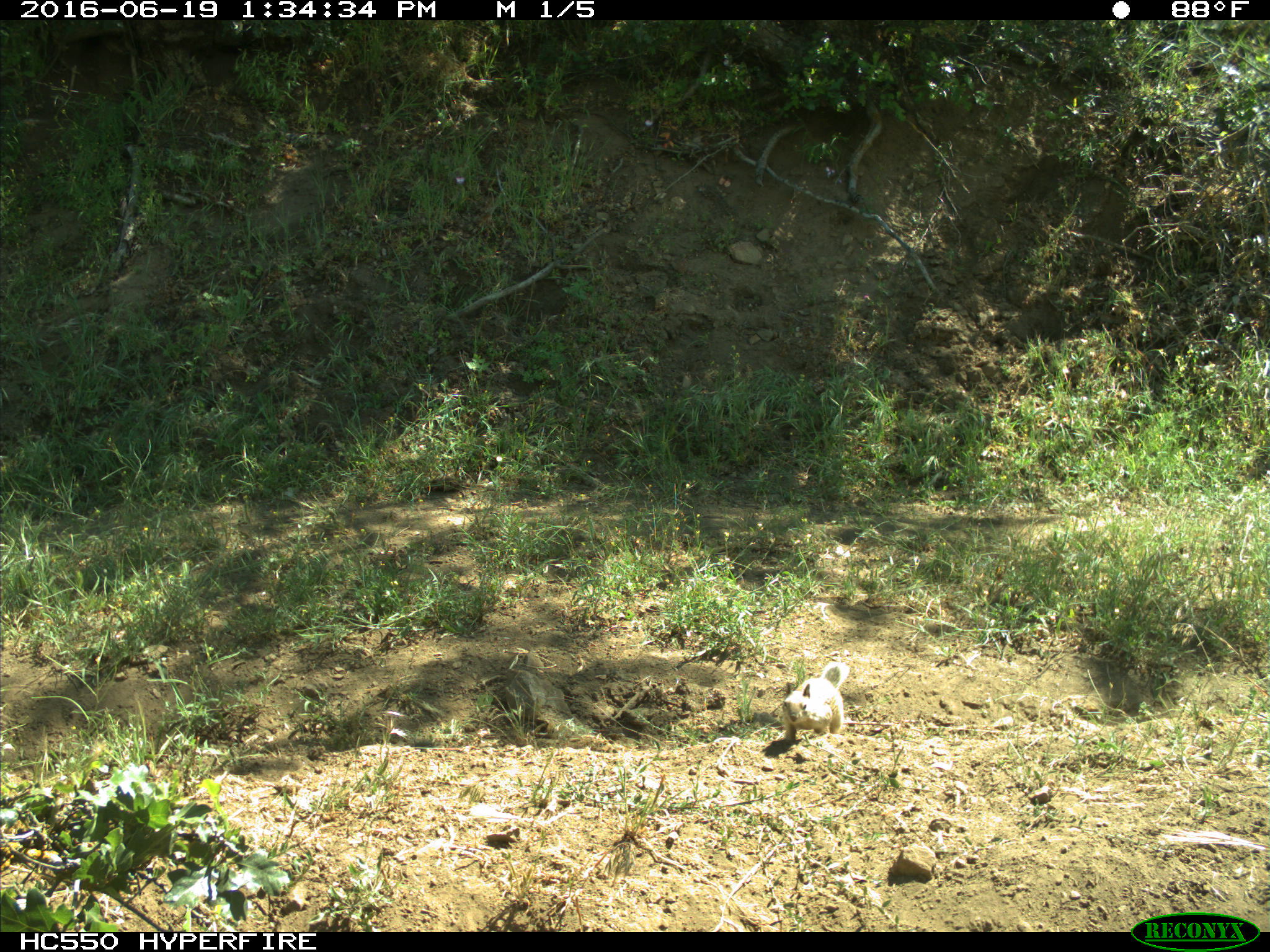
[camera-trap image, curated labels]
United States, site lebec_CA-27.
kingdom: Animalia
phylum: Chordata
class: Mammalia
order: Rodentia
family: Sciuridae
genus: Otospermophilus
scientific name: Otospermophilus beecheyi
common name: california ground squirrel